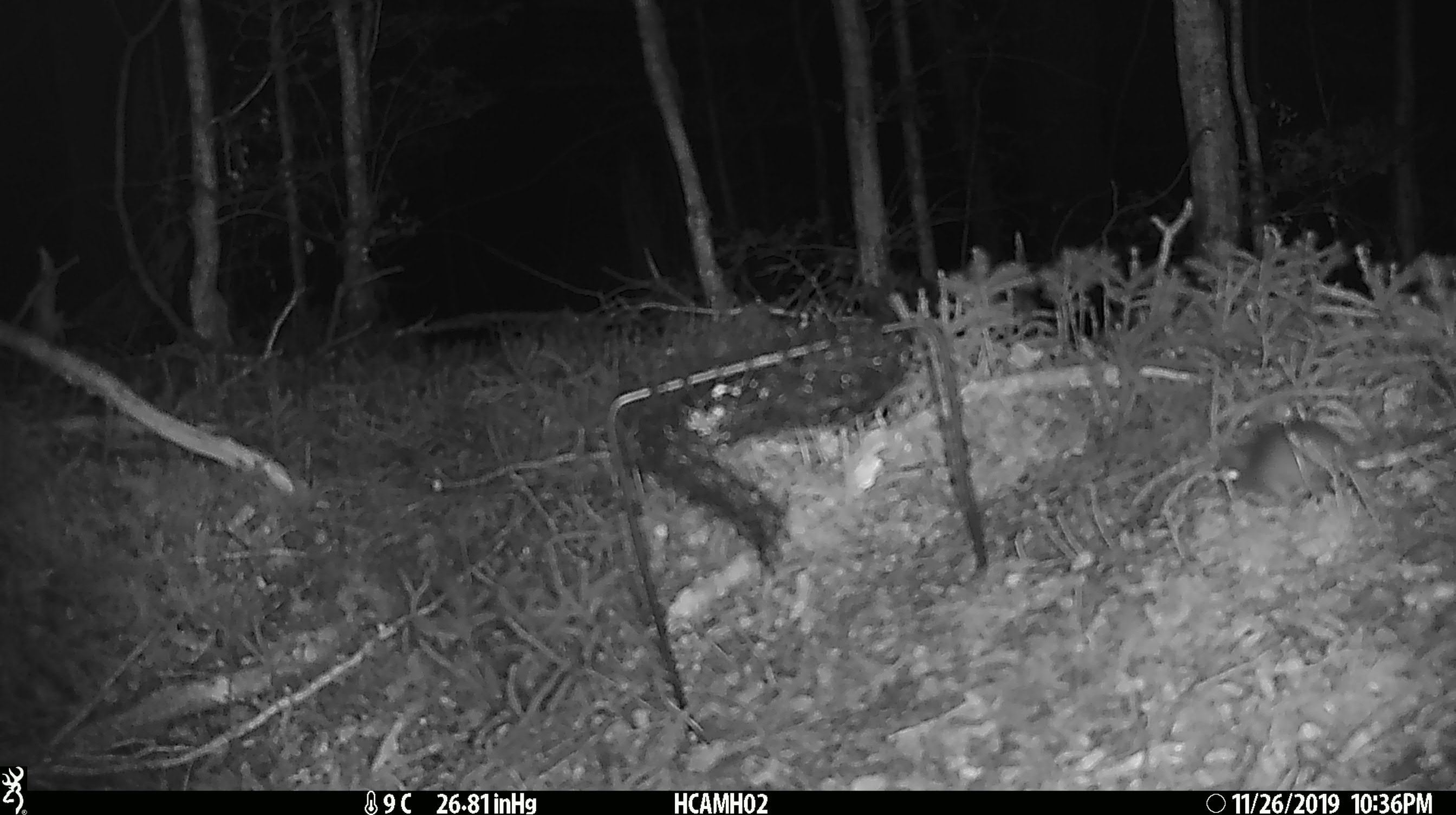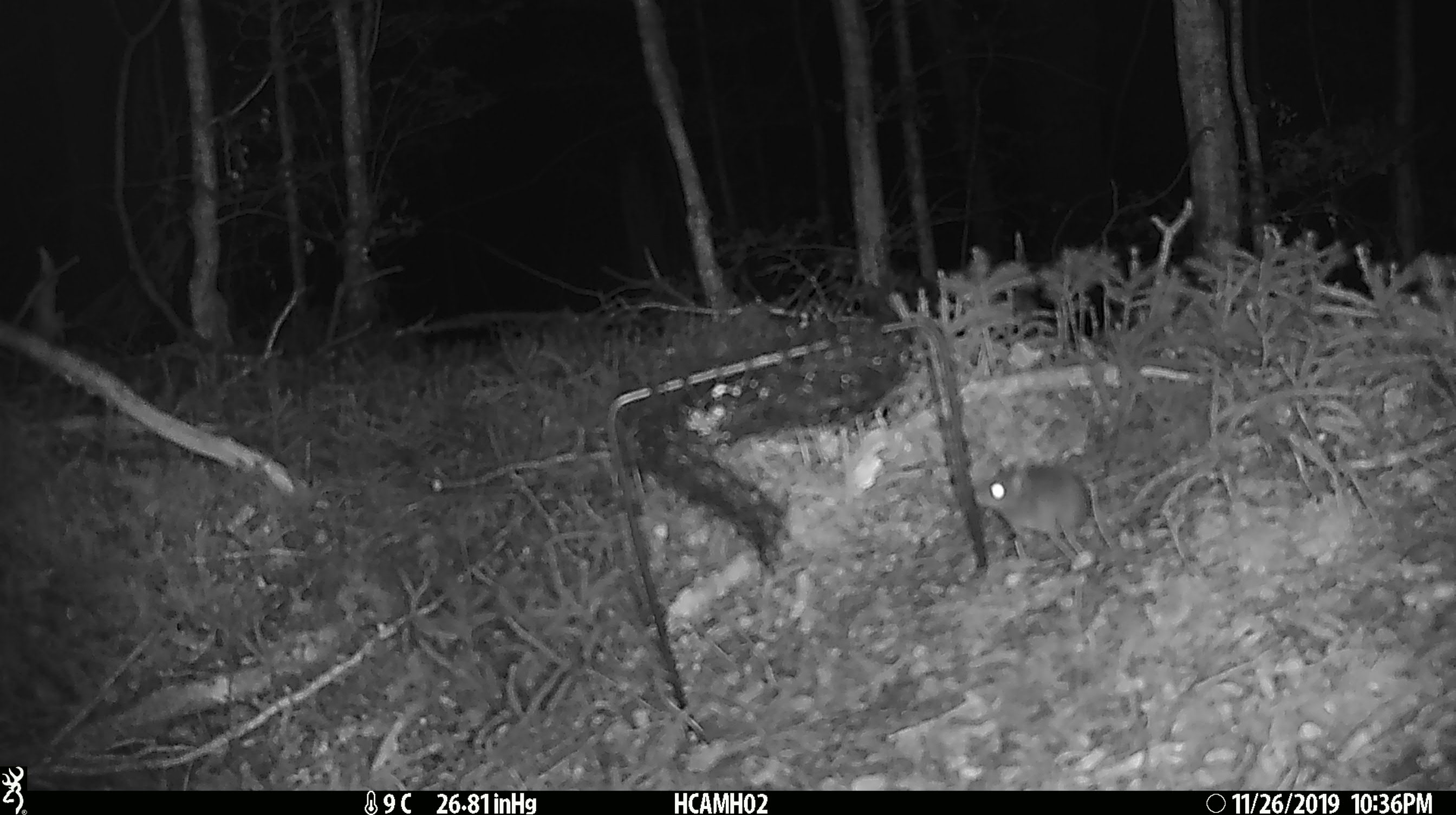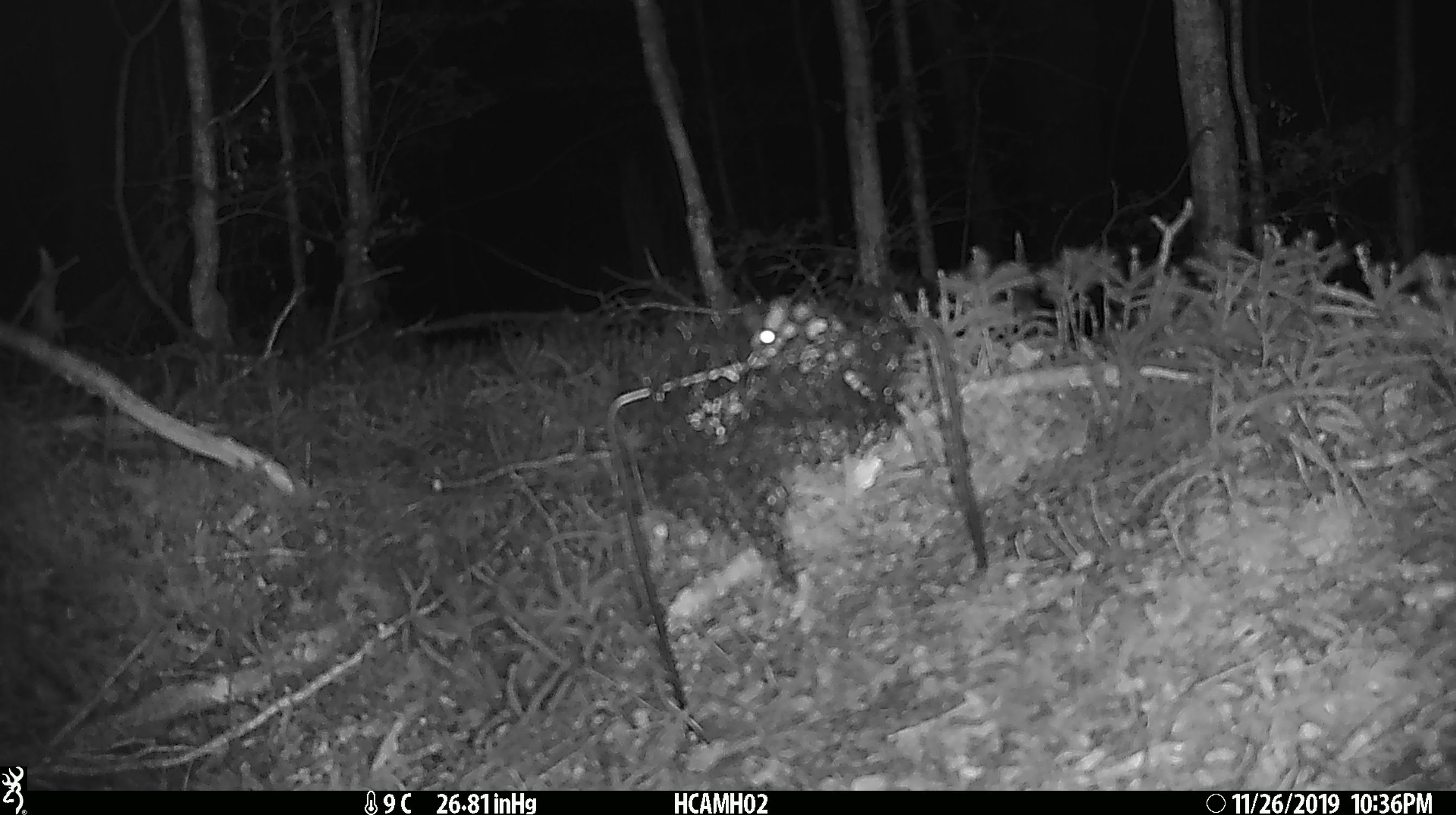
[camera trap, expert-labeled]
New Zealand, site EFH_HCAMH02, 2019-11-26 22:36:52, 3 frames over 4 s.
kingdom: Animalia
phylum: Chordata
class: Mammalia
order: Rodentia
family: Muridae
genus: Mus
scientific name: Mus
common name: mouse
Mouse (Mus).